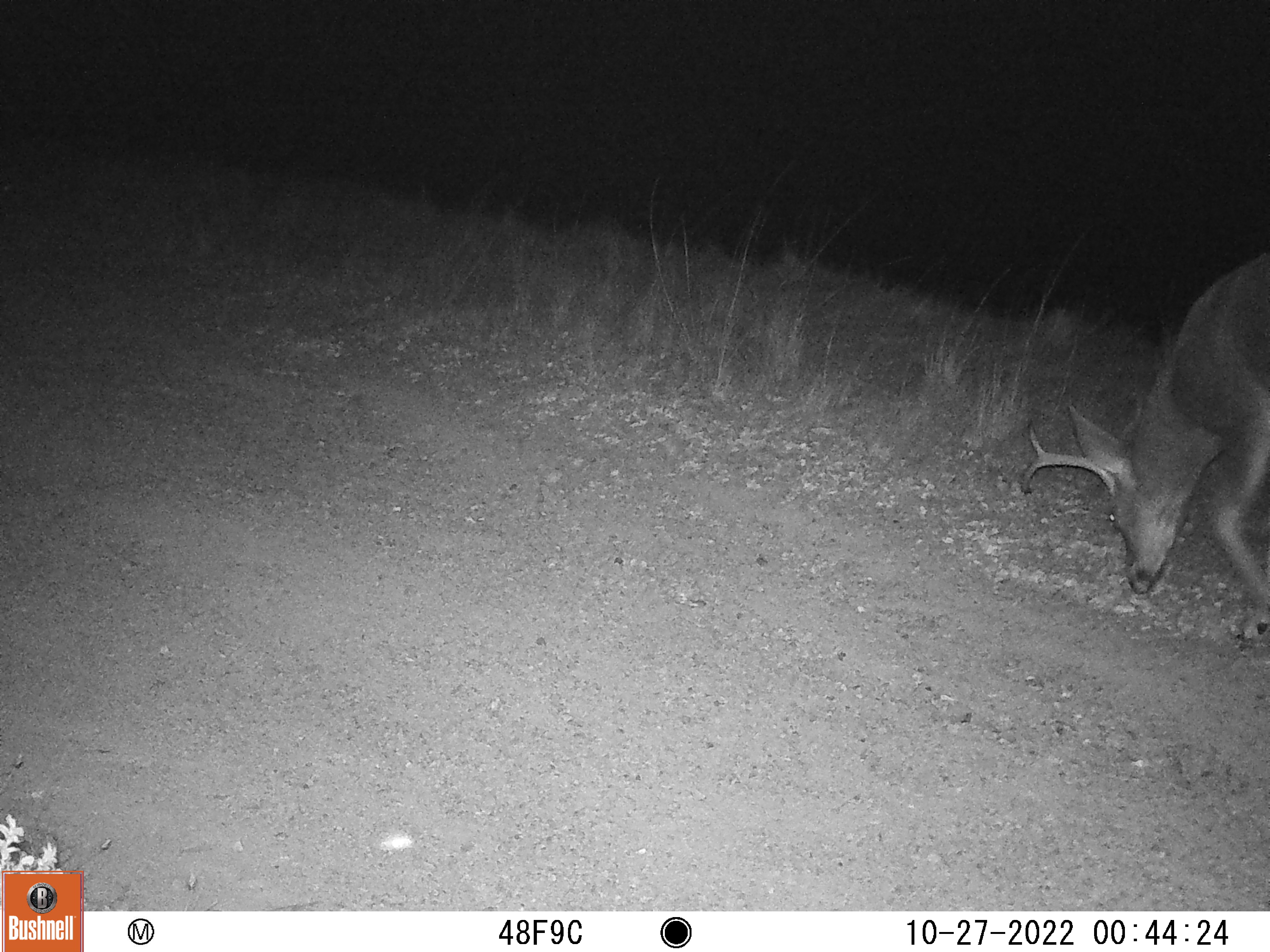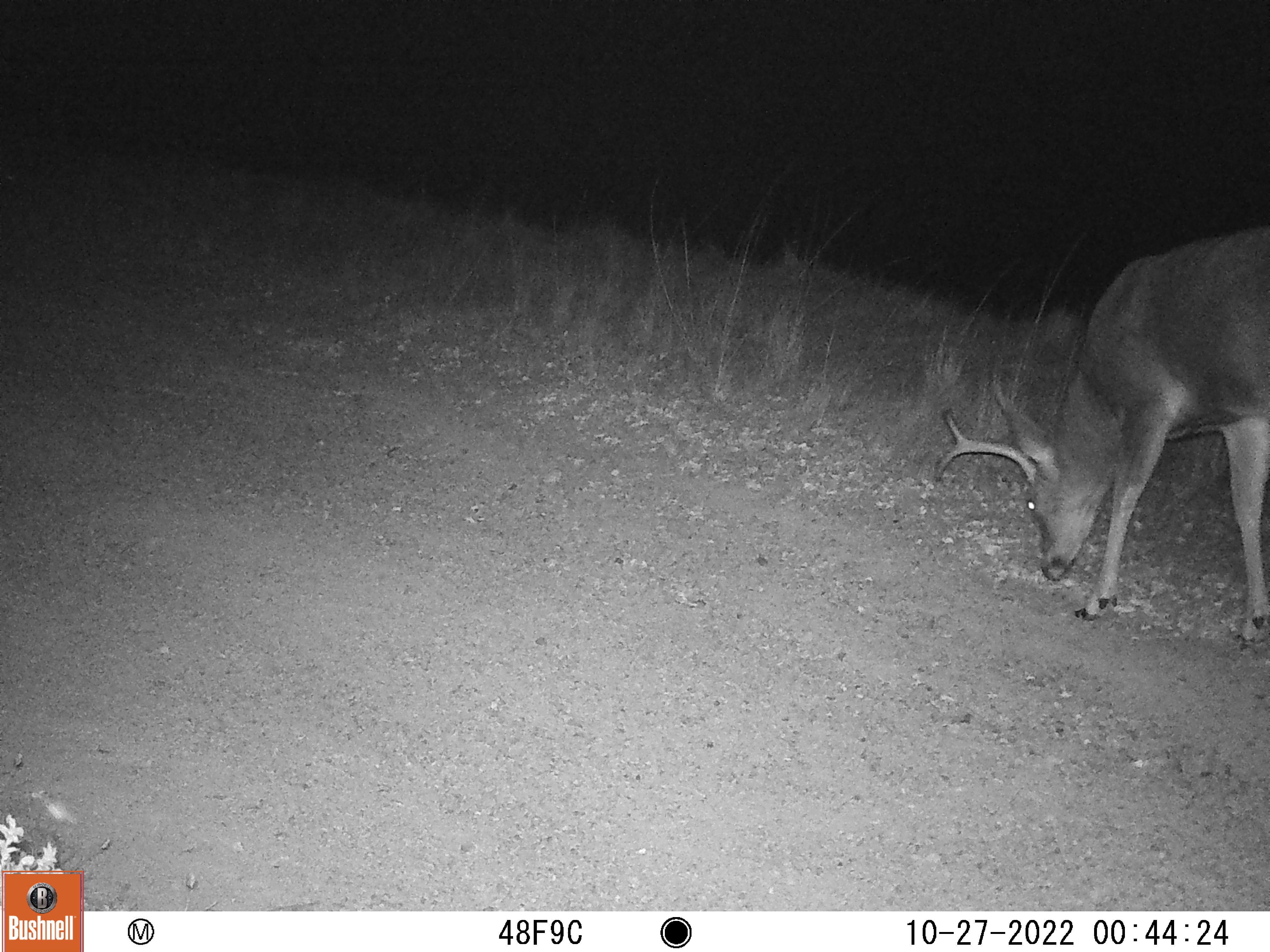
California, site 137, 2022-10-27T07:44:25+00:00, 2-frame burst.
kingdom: Animalia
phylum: Chordata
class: Mammalia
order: Artiodactyla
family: Cervidae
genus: Odocoileus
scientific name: Odocoileus hemionus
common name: mule deer